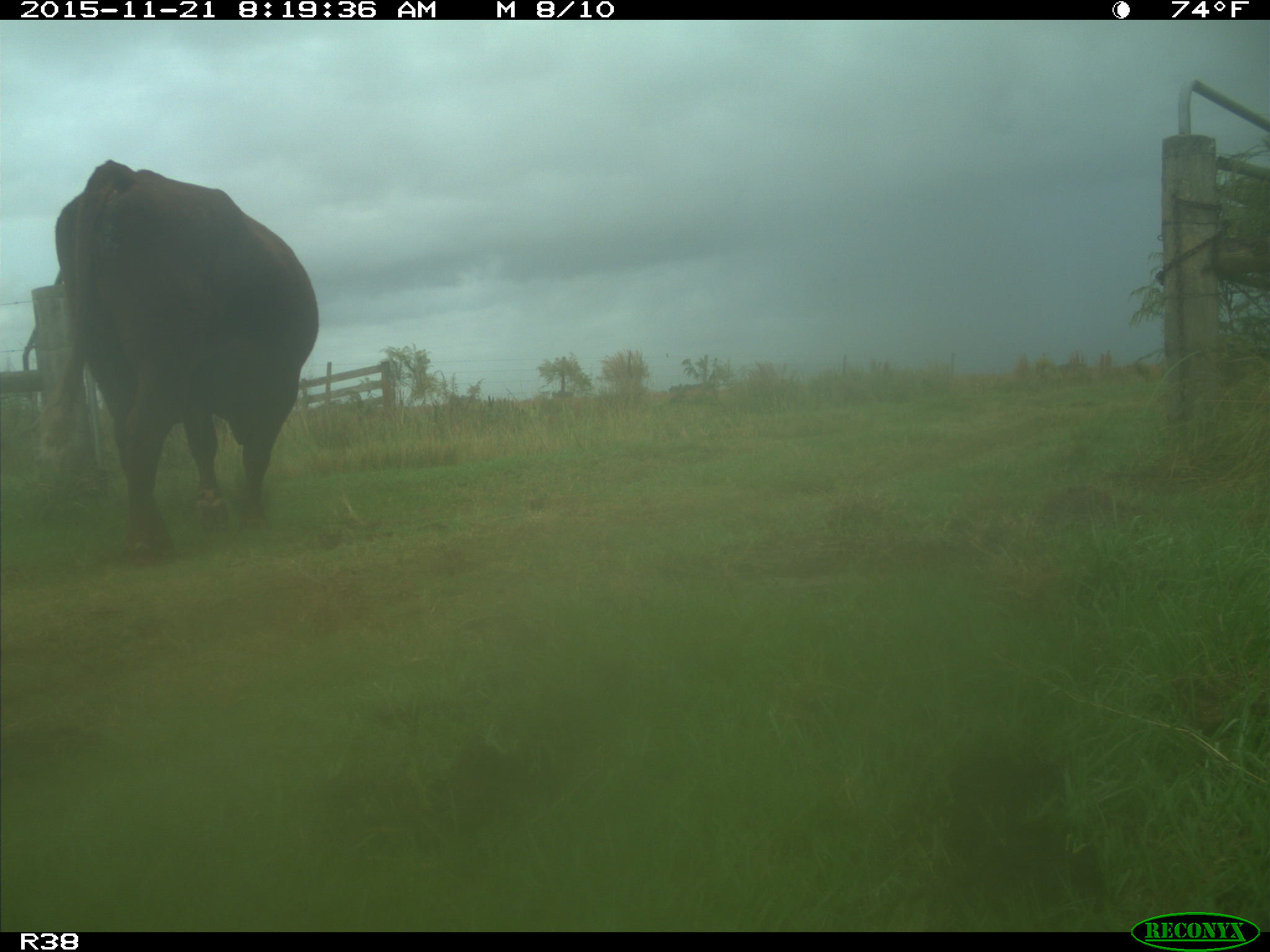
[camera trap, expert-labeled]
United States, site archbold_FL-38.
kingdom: Animalia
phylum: Chordata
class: Mammalia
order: Artiodactyla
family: Bovidae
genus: Bos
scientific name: Bos taurus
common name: domestic cow